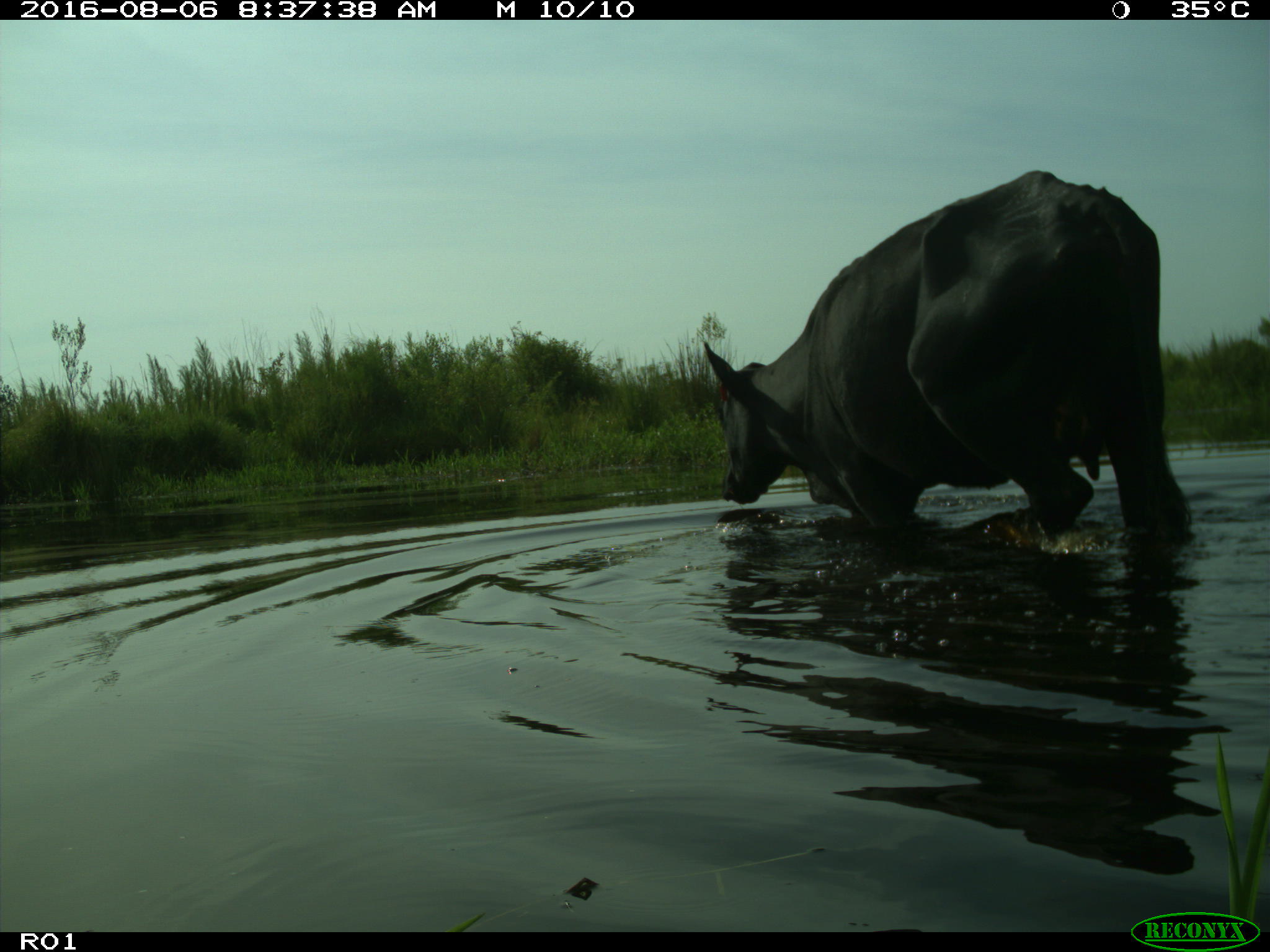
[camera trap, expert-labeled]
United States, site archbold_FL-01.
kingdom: Animalia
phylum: Chordata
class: Mammalia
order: Artiodactyla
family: Bovidae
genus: Bos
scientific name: Bos taurus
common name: domestic cow